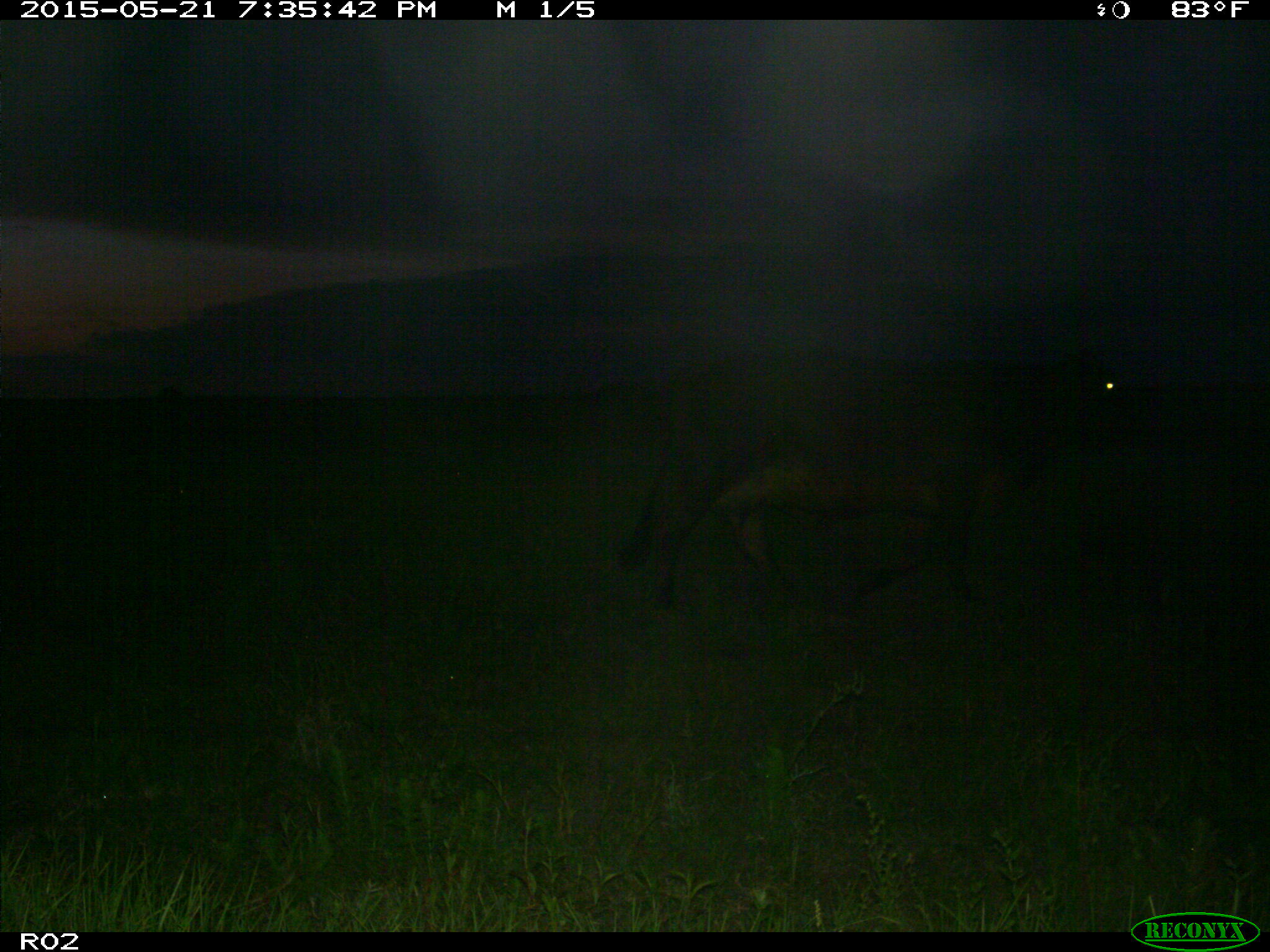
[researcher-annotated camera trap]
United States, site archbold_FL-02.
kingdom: Animalia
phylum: Chordata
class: Mammalia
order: Artiodactyla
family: Bovidae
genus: Bos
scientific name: Bos taurus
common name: domestic cow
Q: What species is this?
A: Bos taurus (domestic cow).